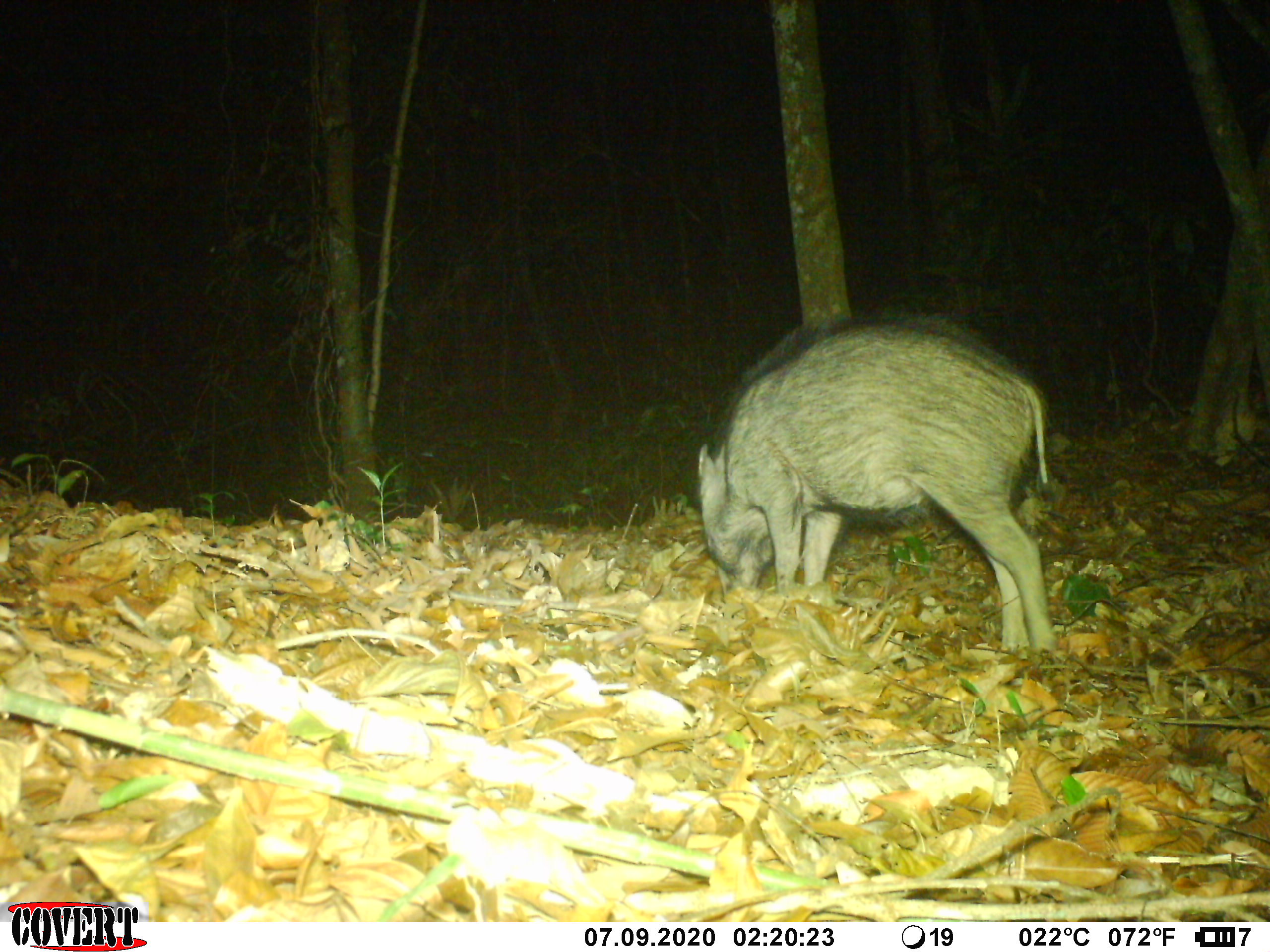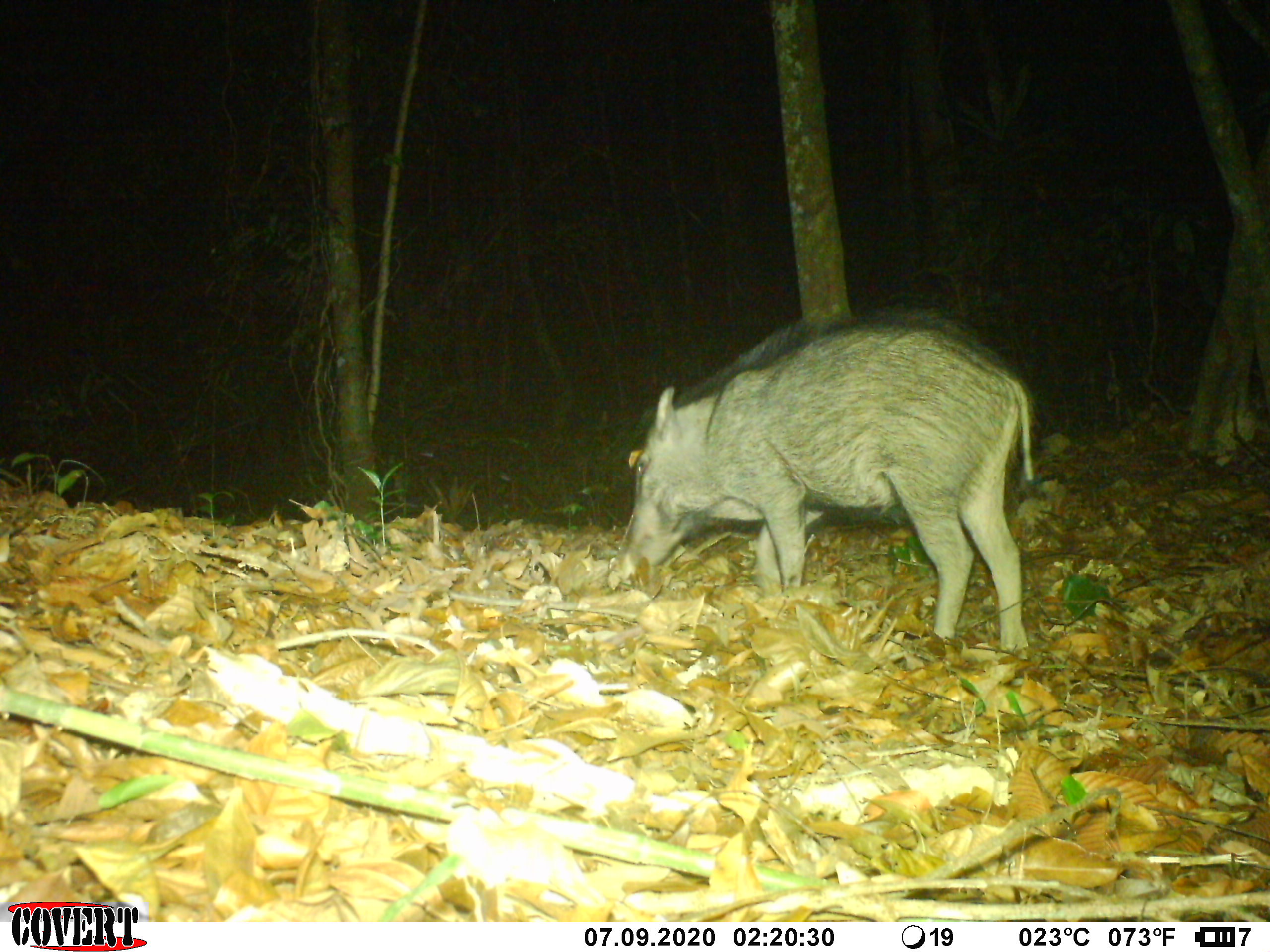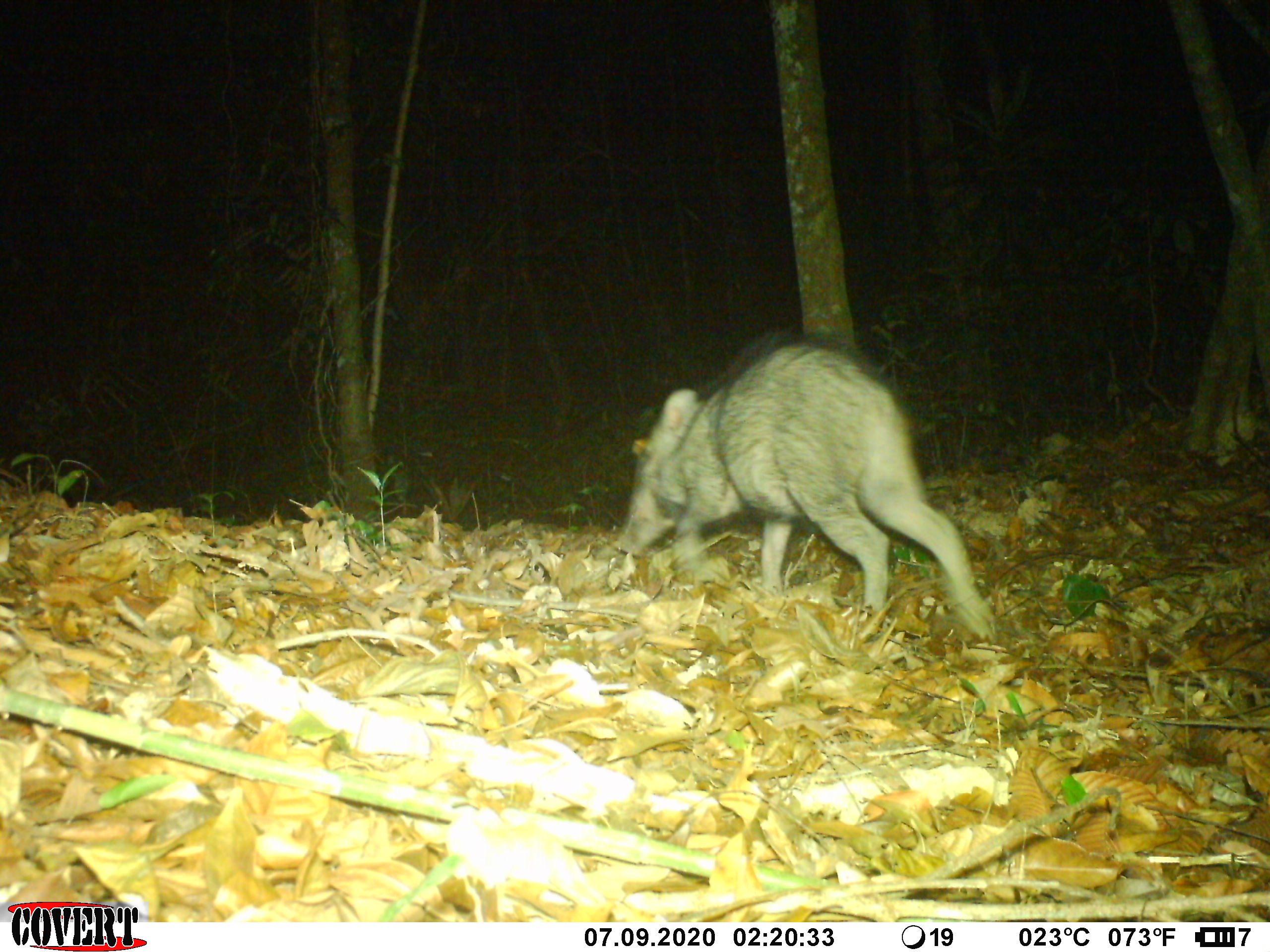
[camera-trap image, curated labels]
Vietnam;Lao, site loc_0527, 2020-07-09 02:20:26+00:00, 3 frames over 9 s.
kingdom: Animalia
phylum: Chordata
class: Mammalia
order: Artiodactyla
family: Suidae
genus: Sus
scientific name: Sus scrofa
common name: eurasian wild pig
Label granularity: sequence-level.